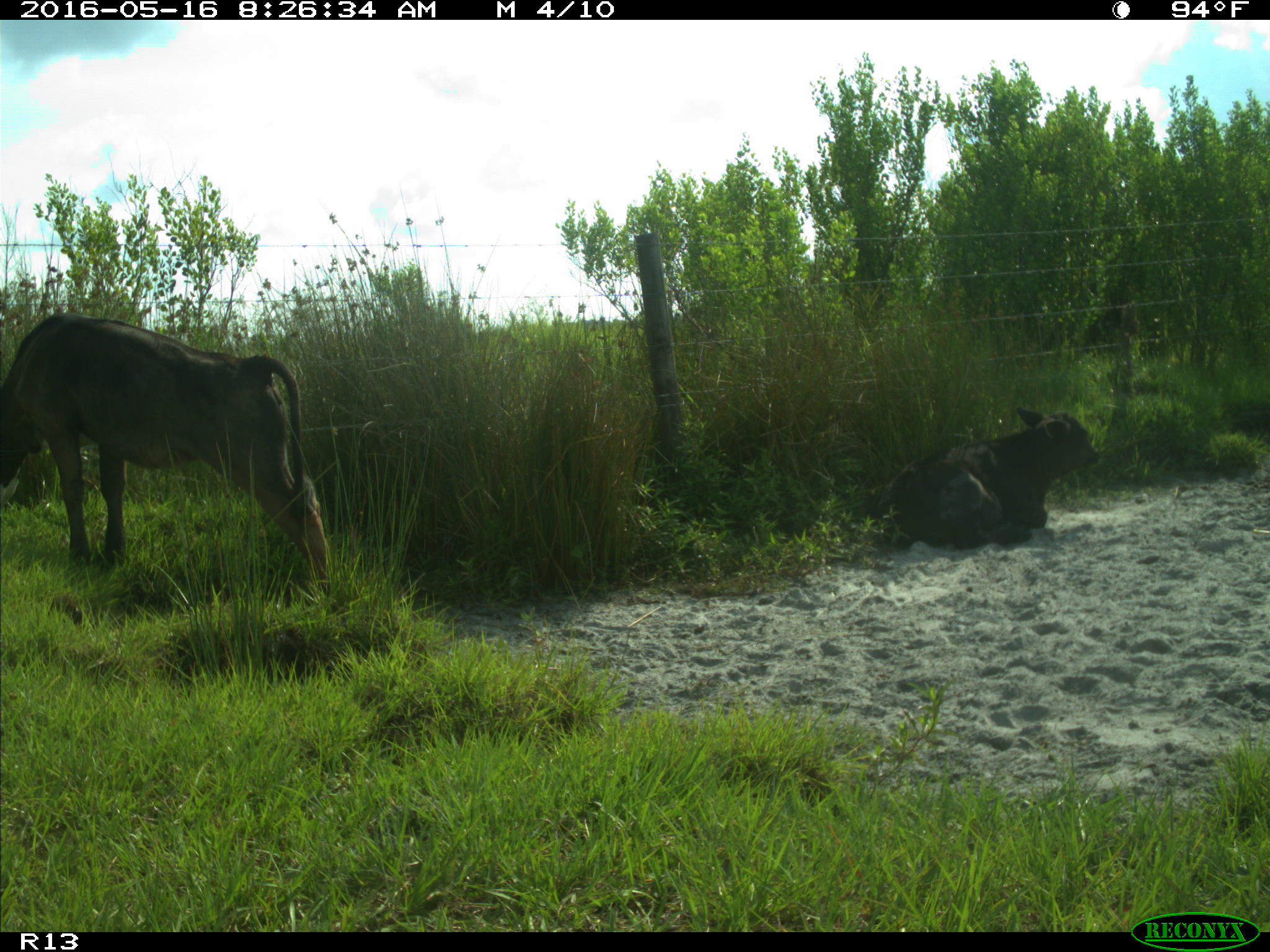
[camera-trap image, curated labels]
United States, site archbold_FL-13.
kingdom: Animalia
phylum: Chordata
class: Mammalia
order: Artiodactyla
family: Bovidae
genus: Bos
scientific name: Bos taurus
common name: domestic cow